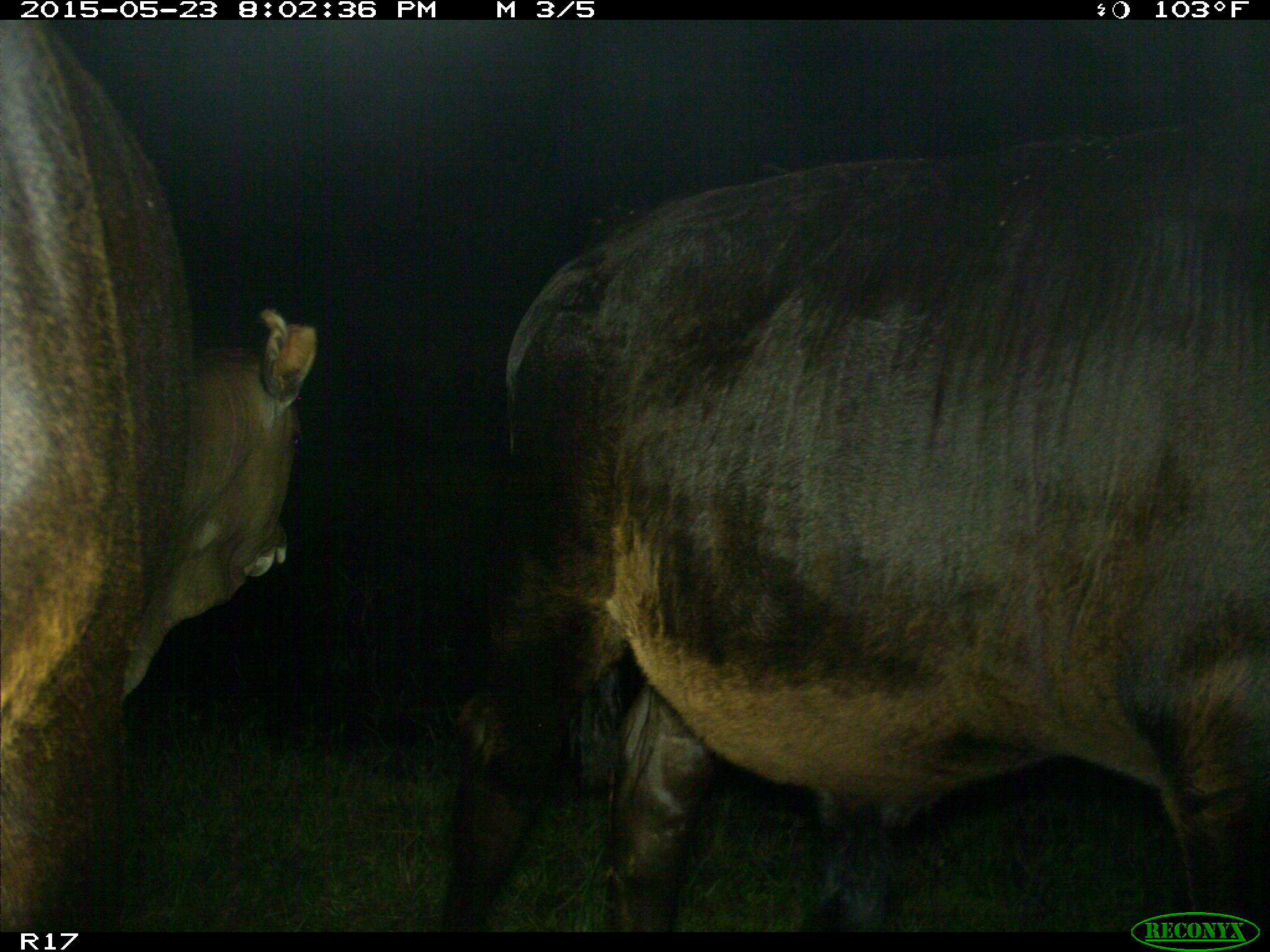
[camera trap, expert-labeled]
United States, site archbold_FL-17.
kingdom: Animalia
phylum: Chordata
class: Mammalia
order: Artiodactyla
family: Bovidae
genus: Bos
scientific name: Bos taurus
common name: domestic cow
Bos taurus (domestic cow).